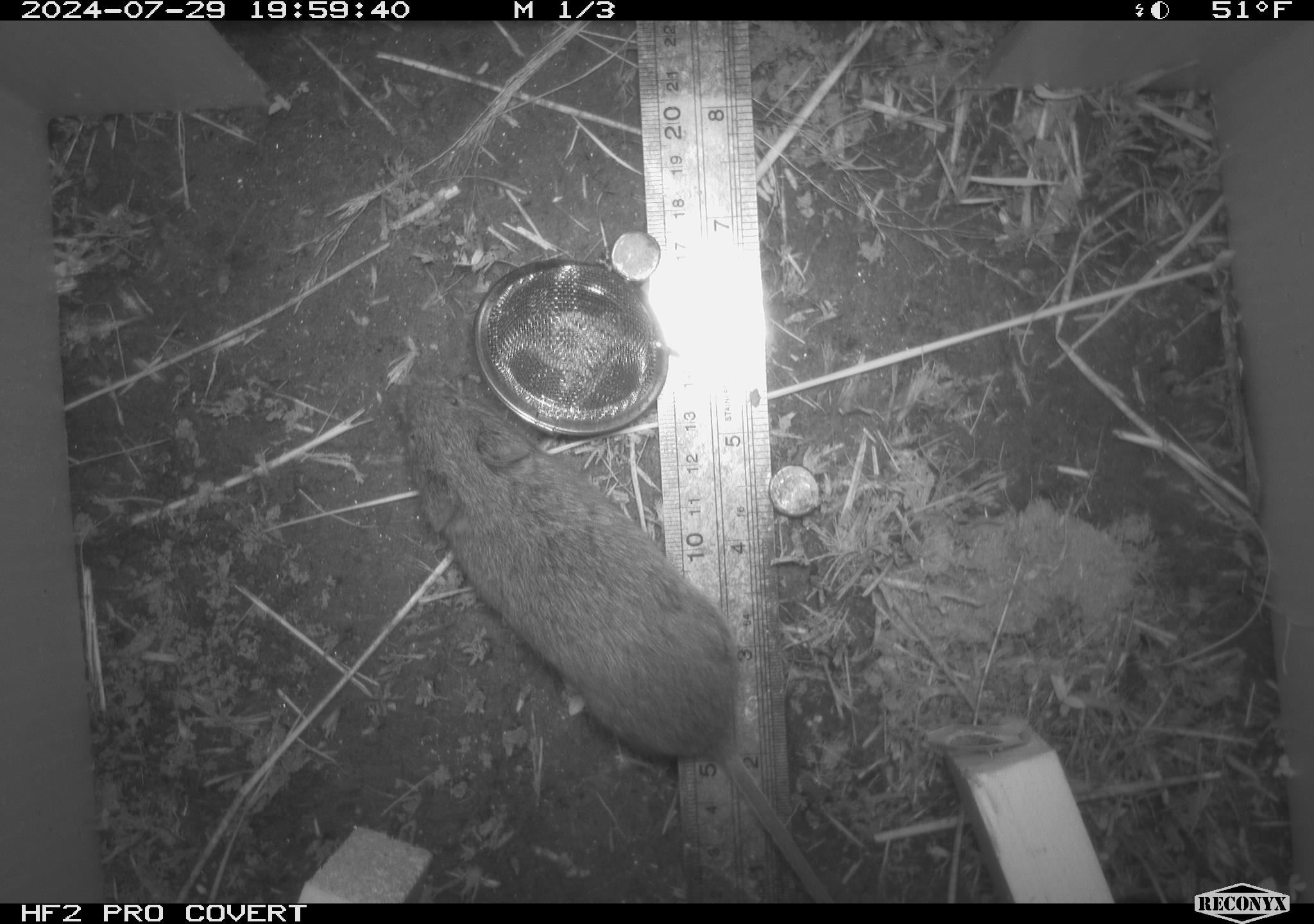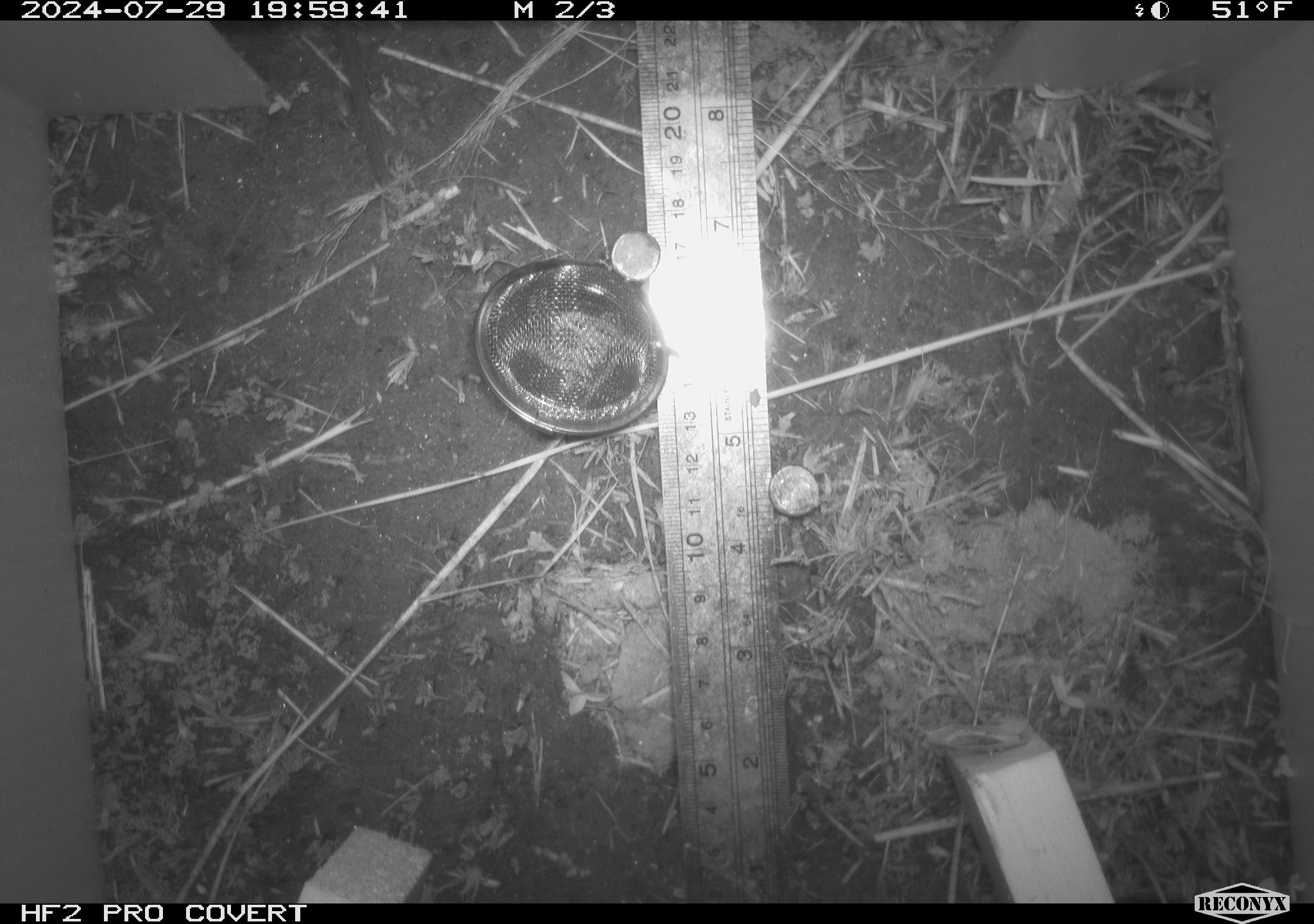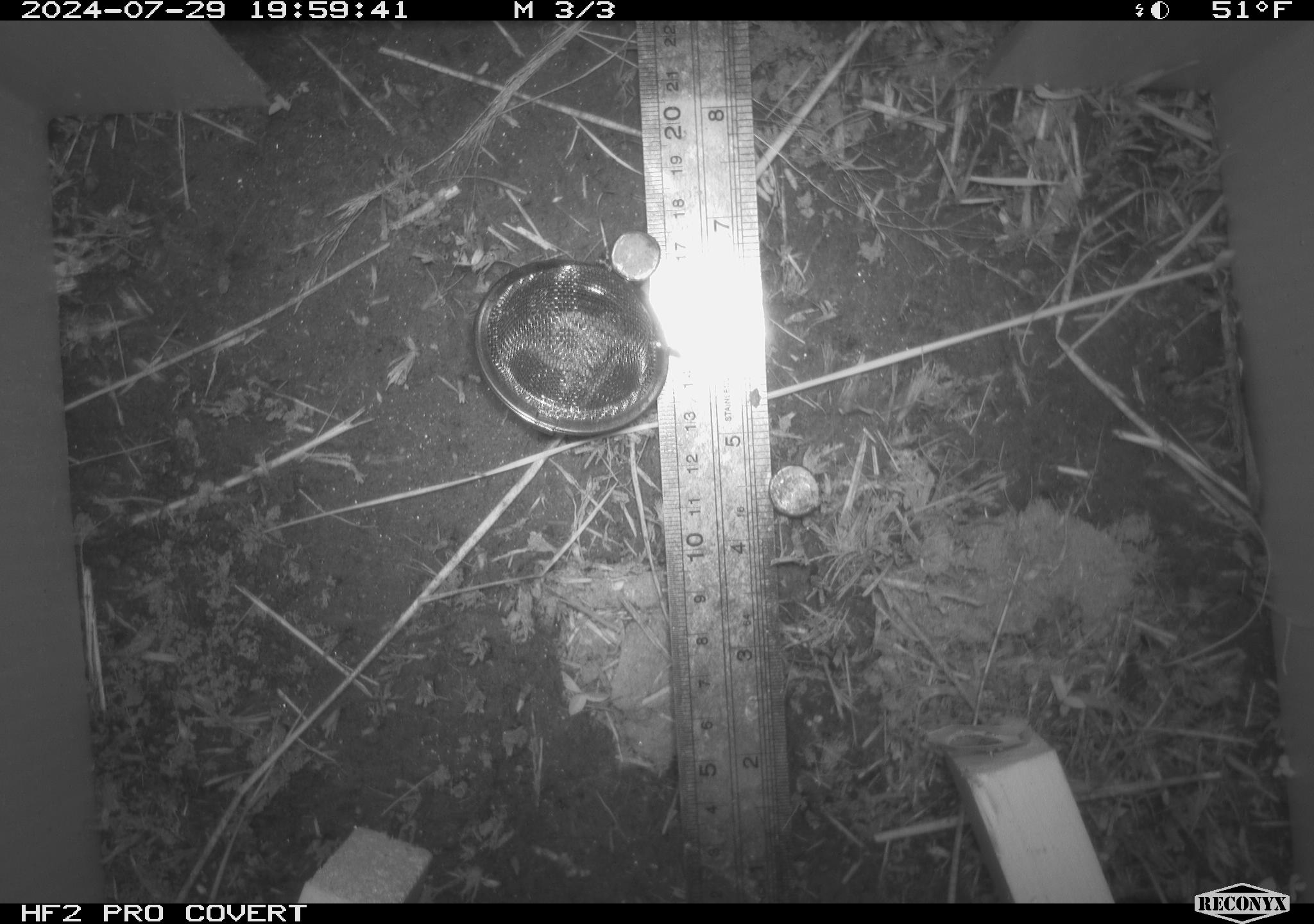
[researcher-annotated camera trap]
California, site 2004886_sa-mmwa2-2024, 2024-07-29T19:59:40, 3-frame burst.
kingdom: Animalia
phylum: Chordata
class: Mammalia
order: Rodentia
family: Cricetidae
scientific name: Arvicolinae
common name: voles, lemmings, and muskrats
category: arvicolinae subfamily